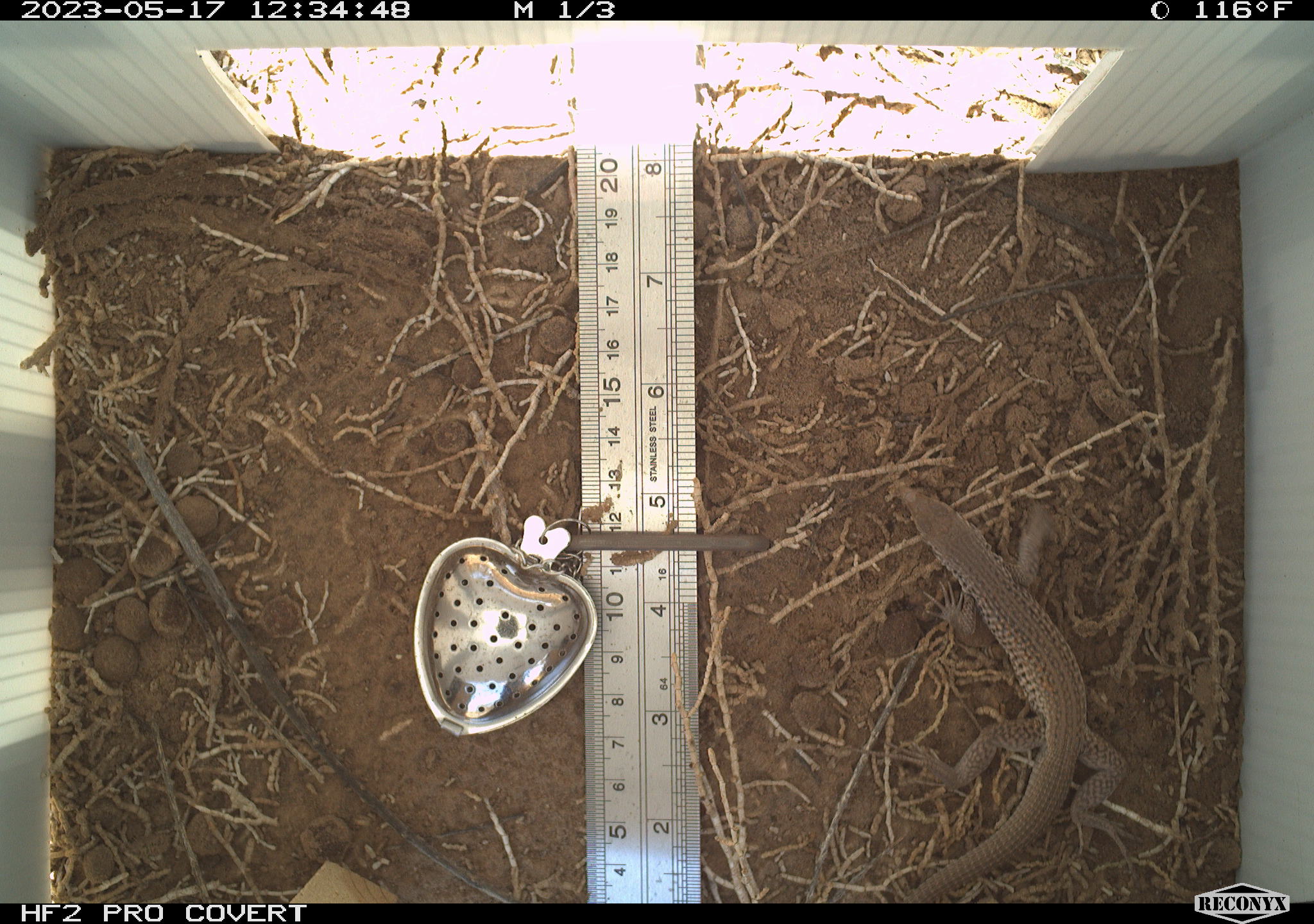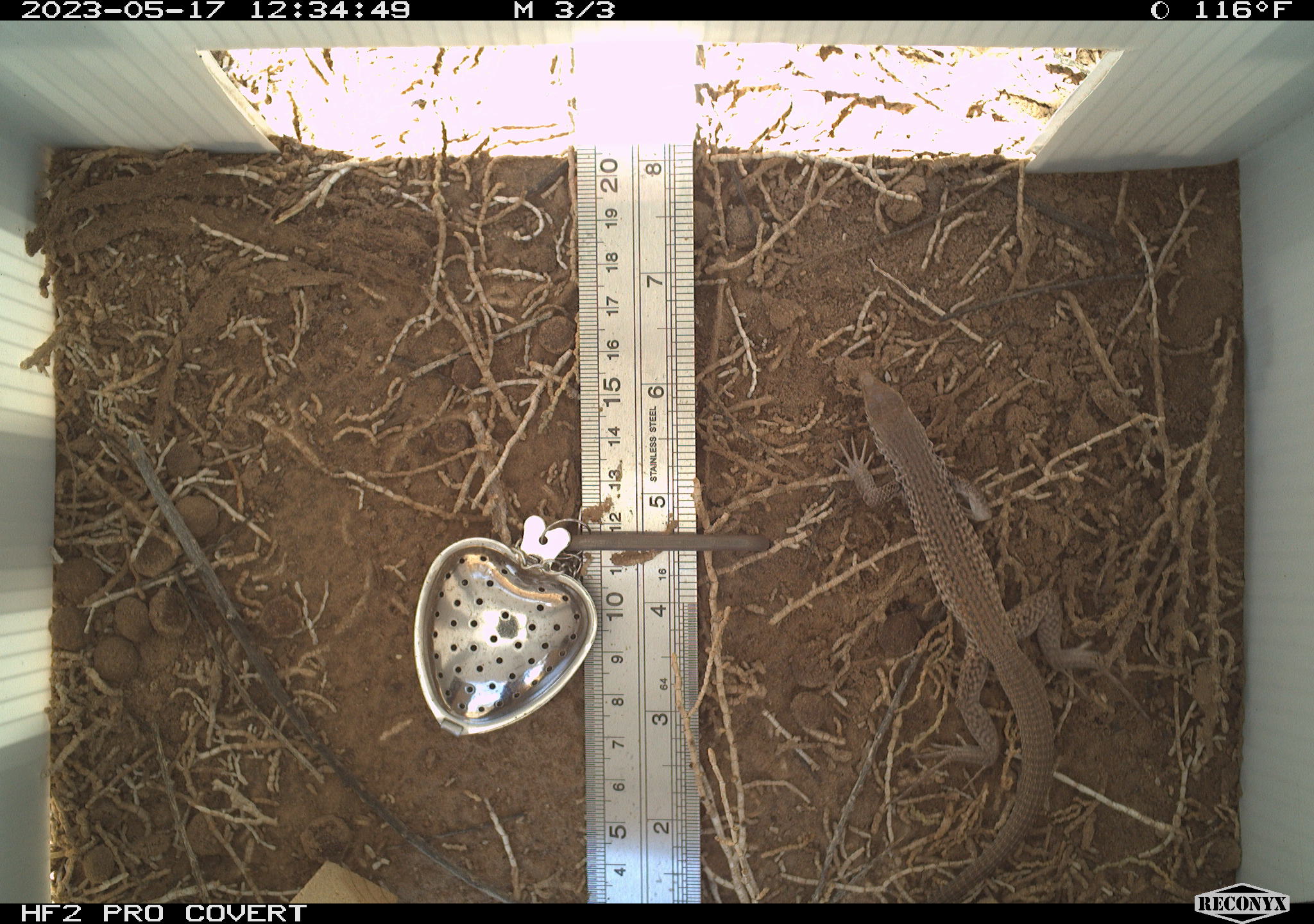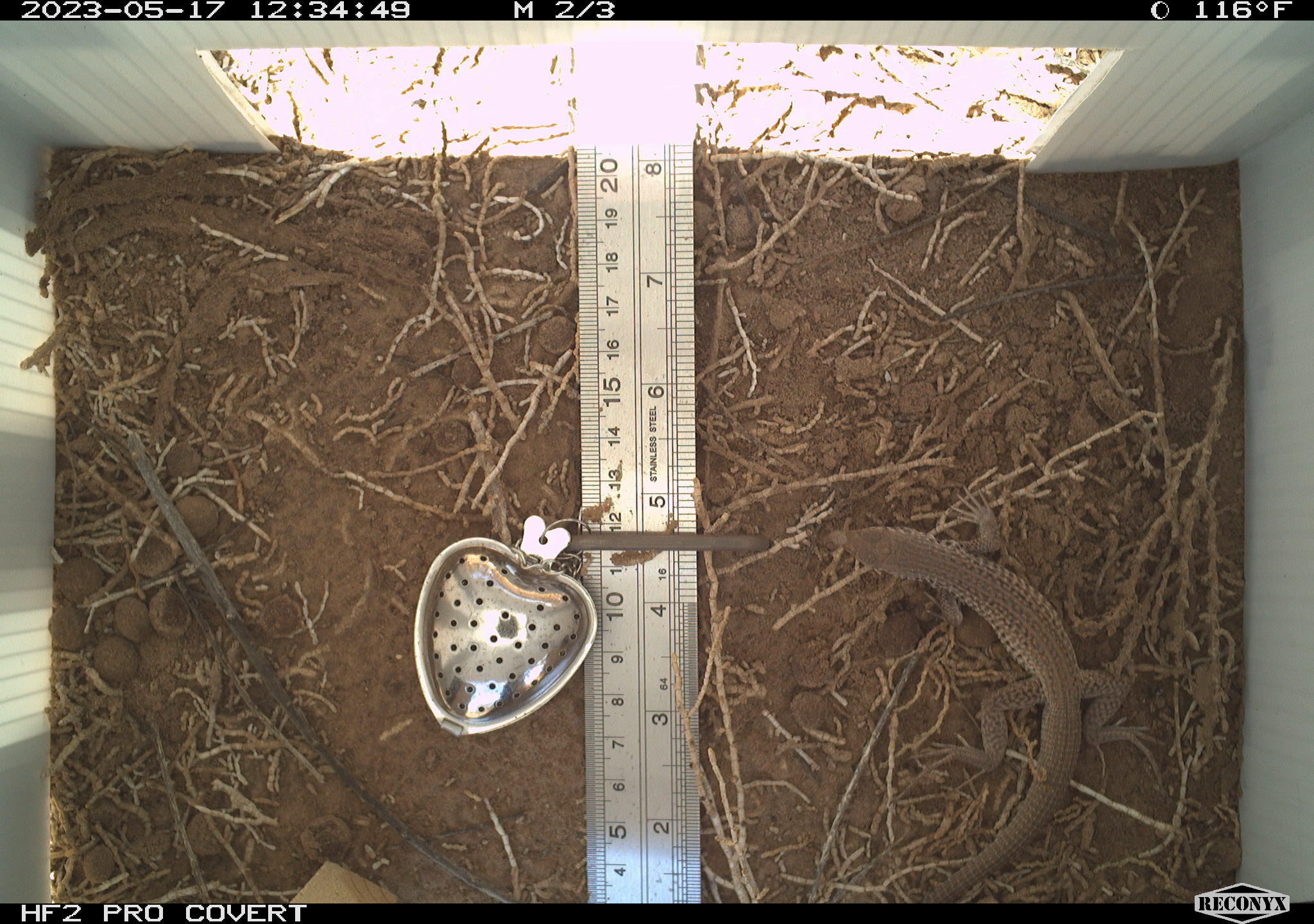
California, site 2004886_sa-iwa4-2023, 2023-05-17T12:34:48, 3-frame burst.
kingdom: Animalia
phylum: Chordata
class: Reptilia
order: Squamata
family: Teiidae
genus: Aspidoscelis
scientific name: Aspidoscelis tigris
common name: western whiptail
Western whiptail (Aspidoscelis tigris).